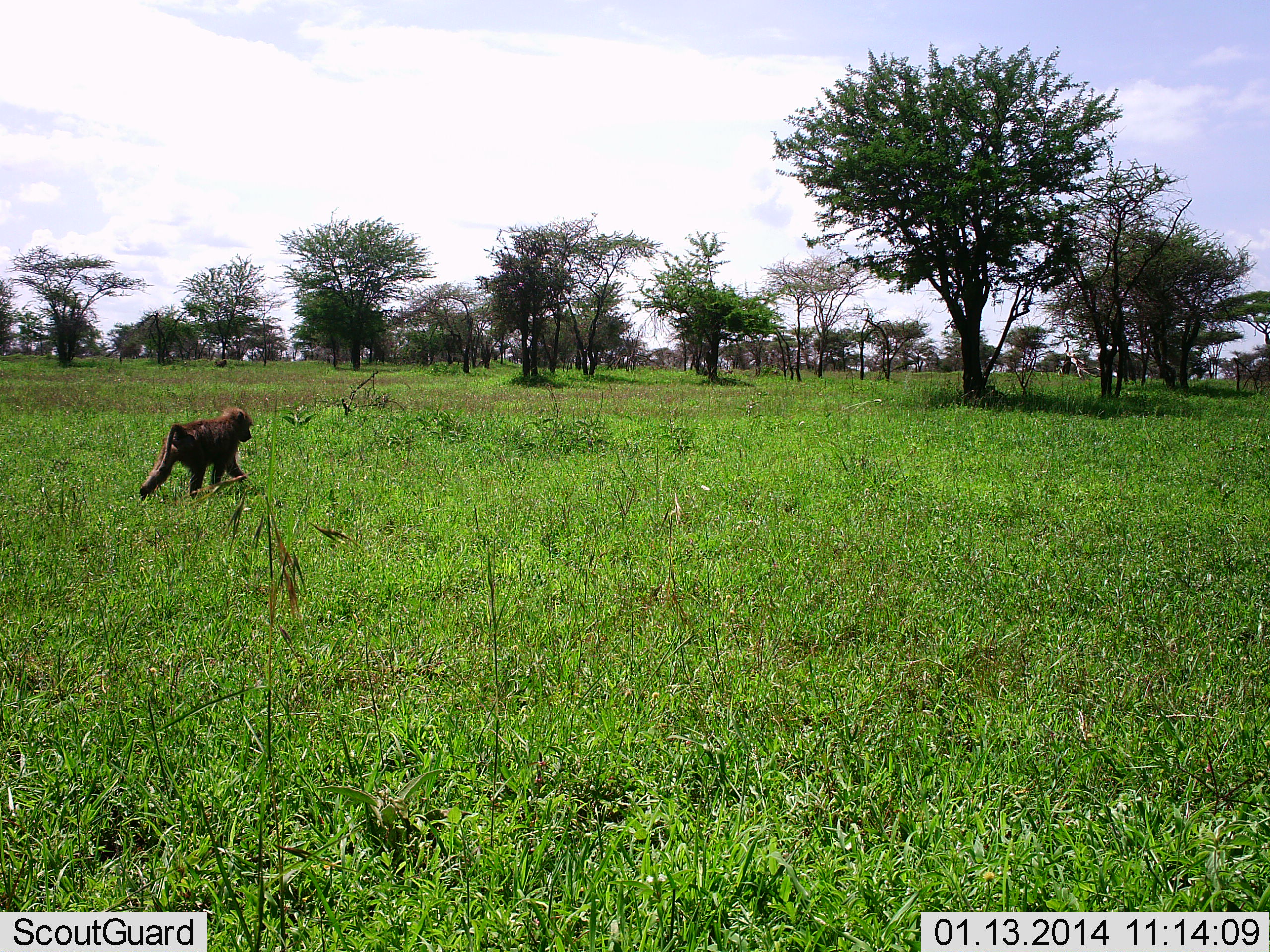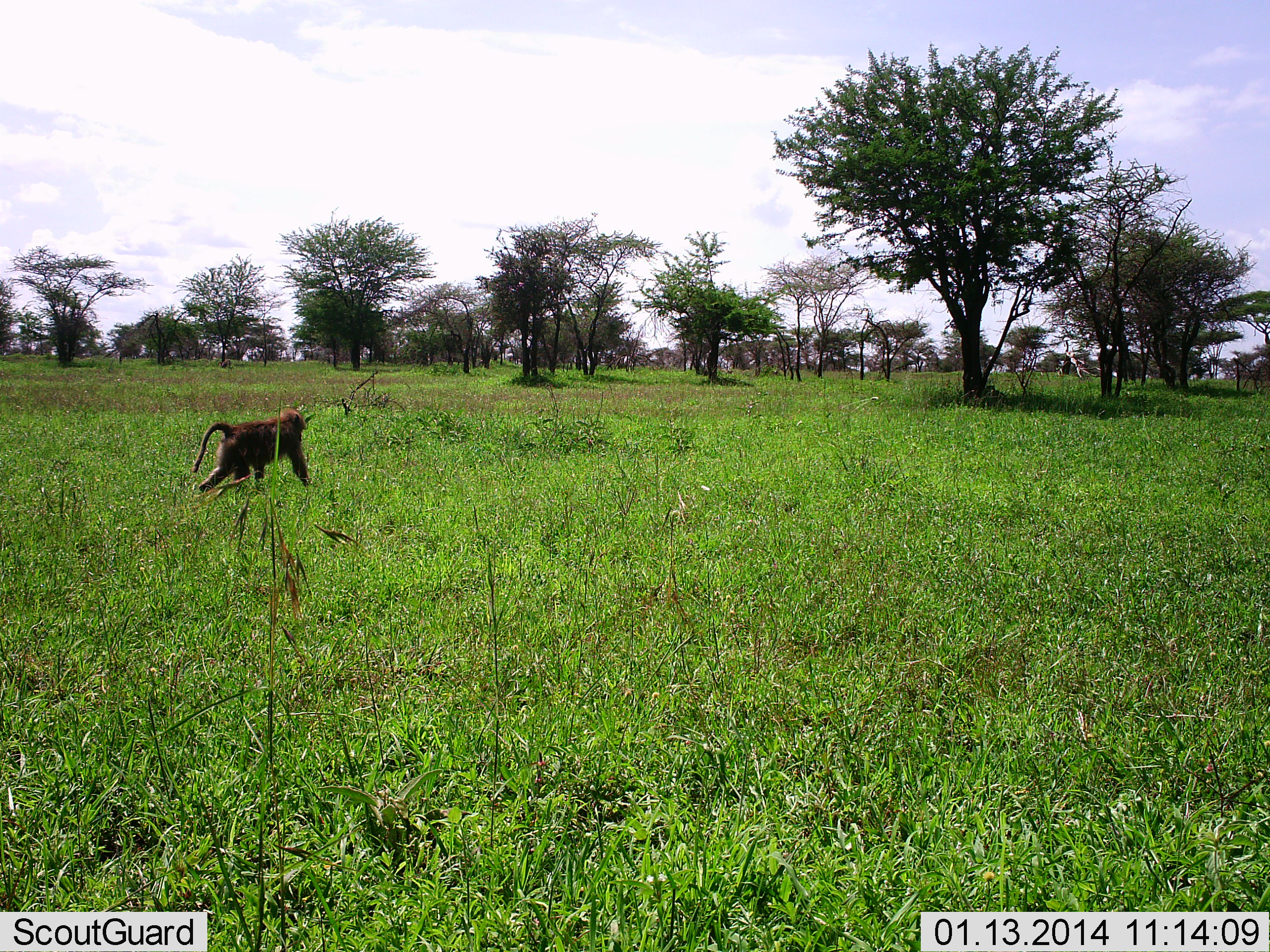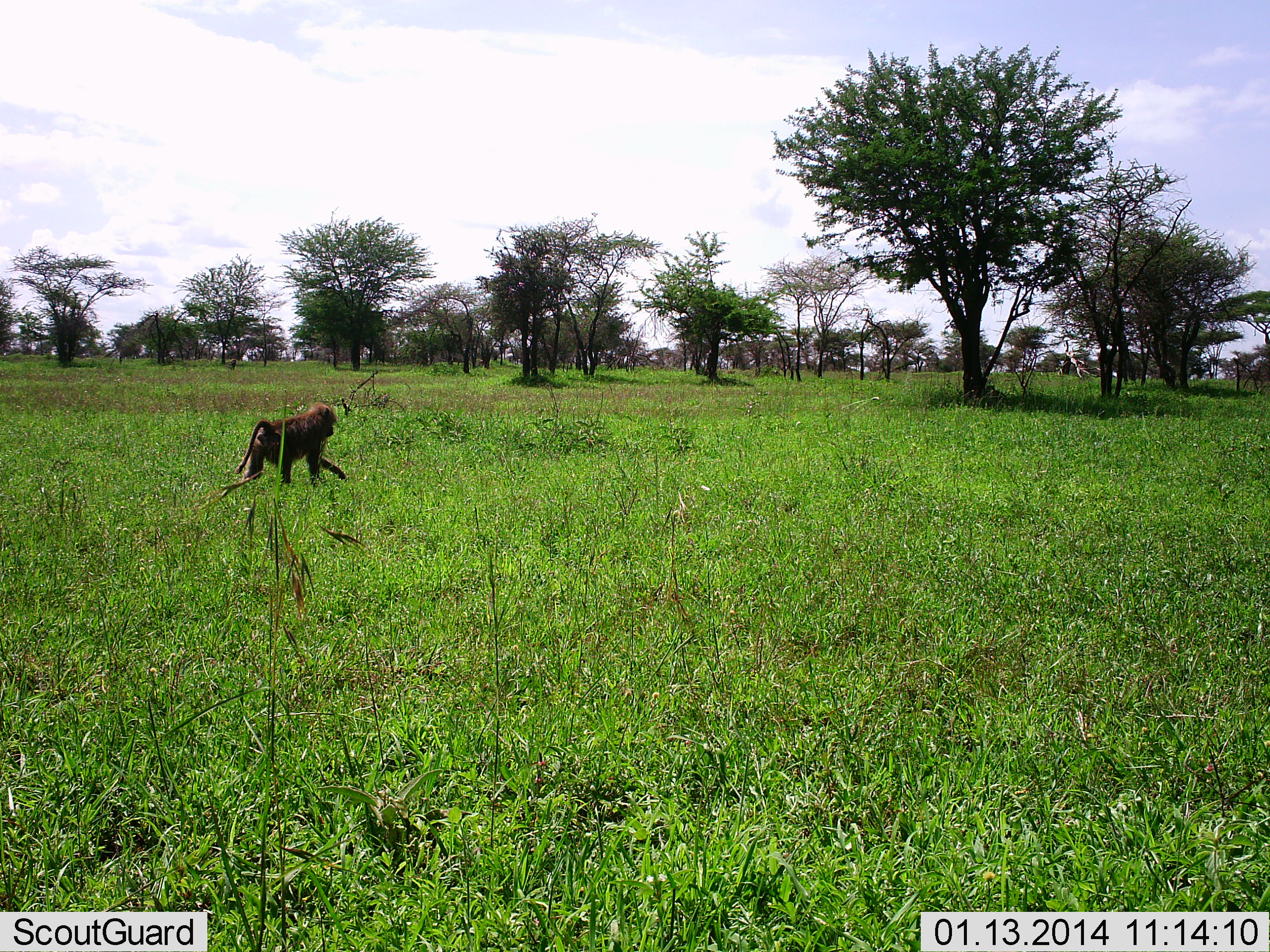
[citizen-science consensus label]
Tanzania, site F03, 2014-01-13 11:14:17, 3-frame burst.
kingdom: Animalia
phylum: Chordata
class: Mammalia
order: Primates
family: Cercopithecidae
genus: Papio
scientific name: Papio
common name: baboon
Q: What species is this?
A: Baboon (Papio).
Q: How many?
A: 1.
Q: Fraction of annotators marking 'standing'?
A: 0%.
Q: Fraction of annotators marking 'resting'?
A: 0%.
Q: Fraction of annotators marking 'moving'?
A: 100%.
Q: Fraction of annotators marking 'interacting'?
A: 0%.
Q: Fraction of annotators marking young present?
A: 0%.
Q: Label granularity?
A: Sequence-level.